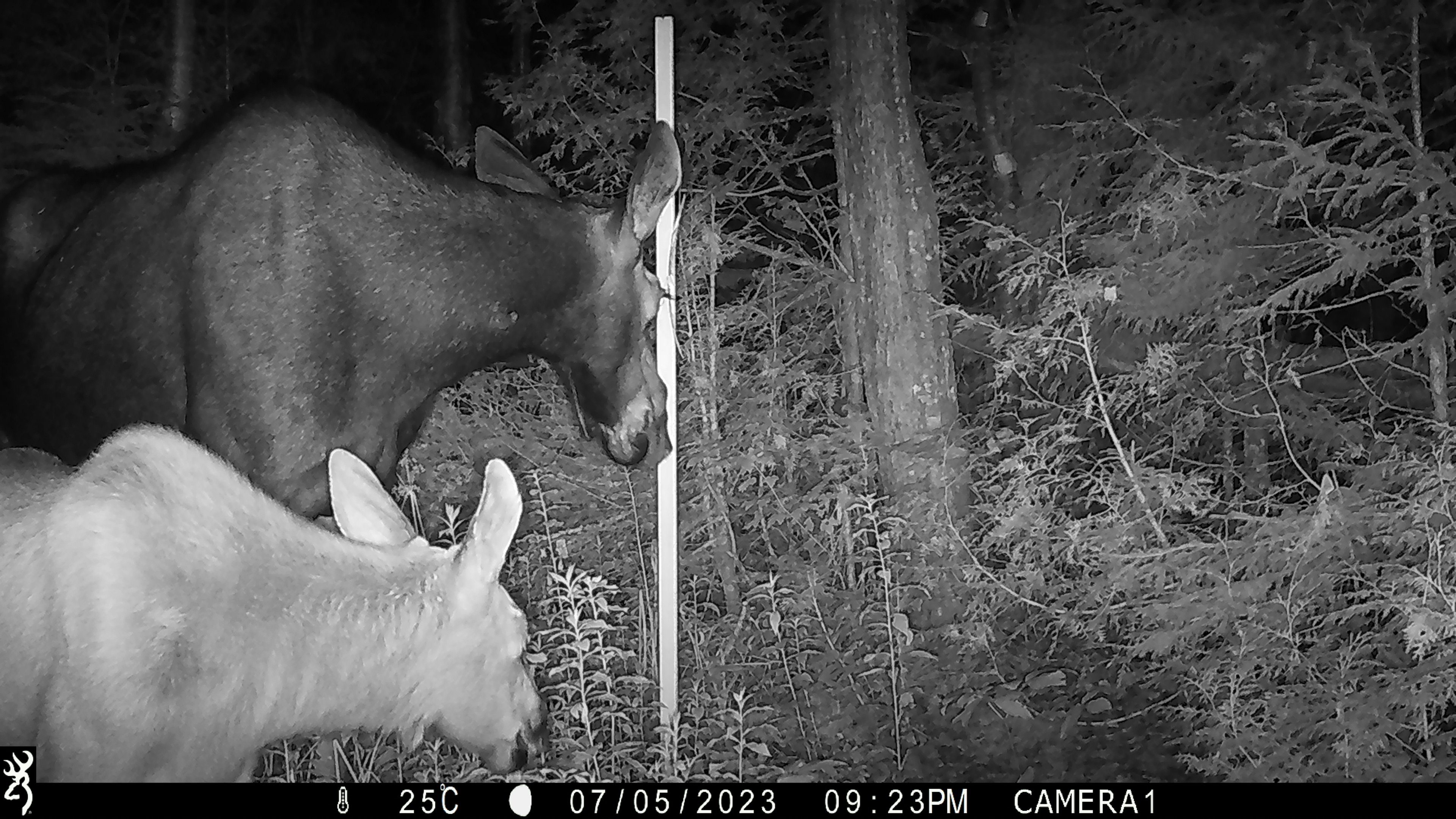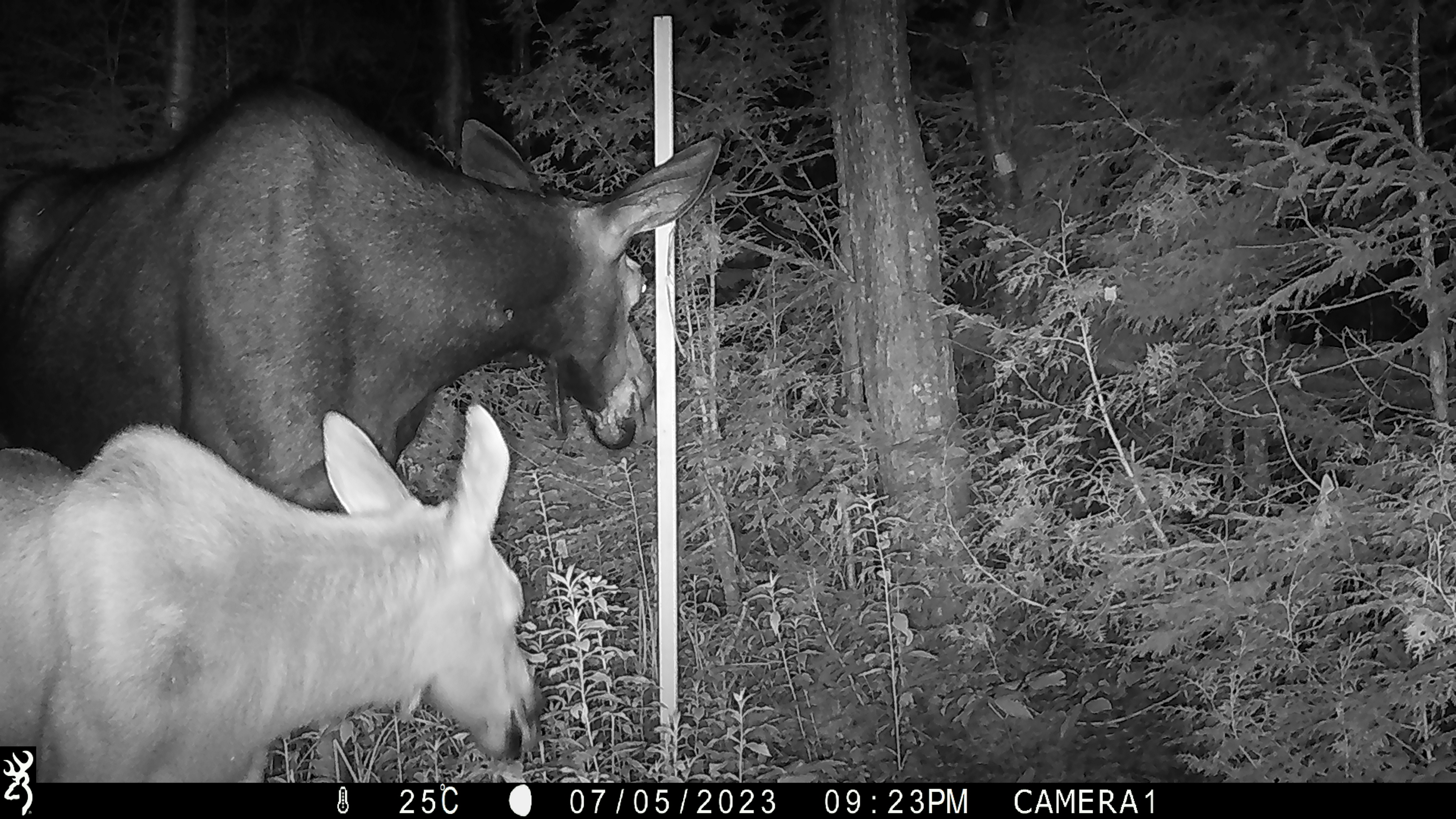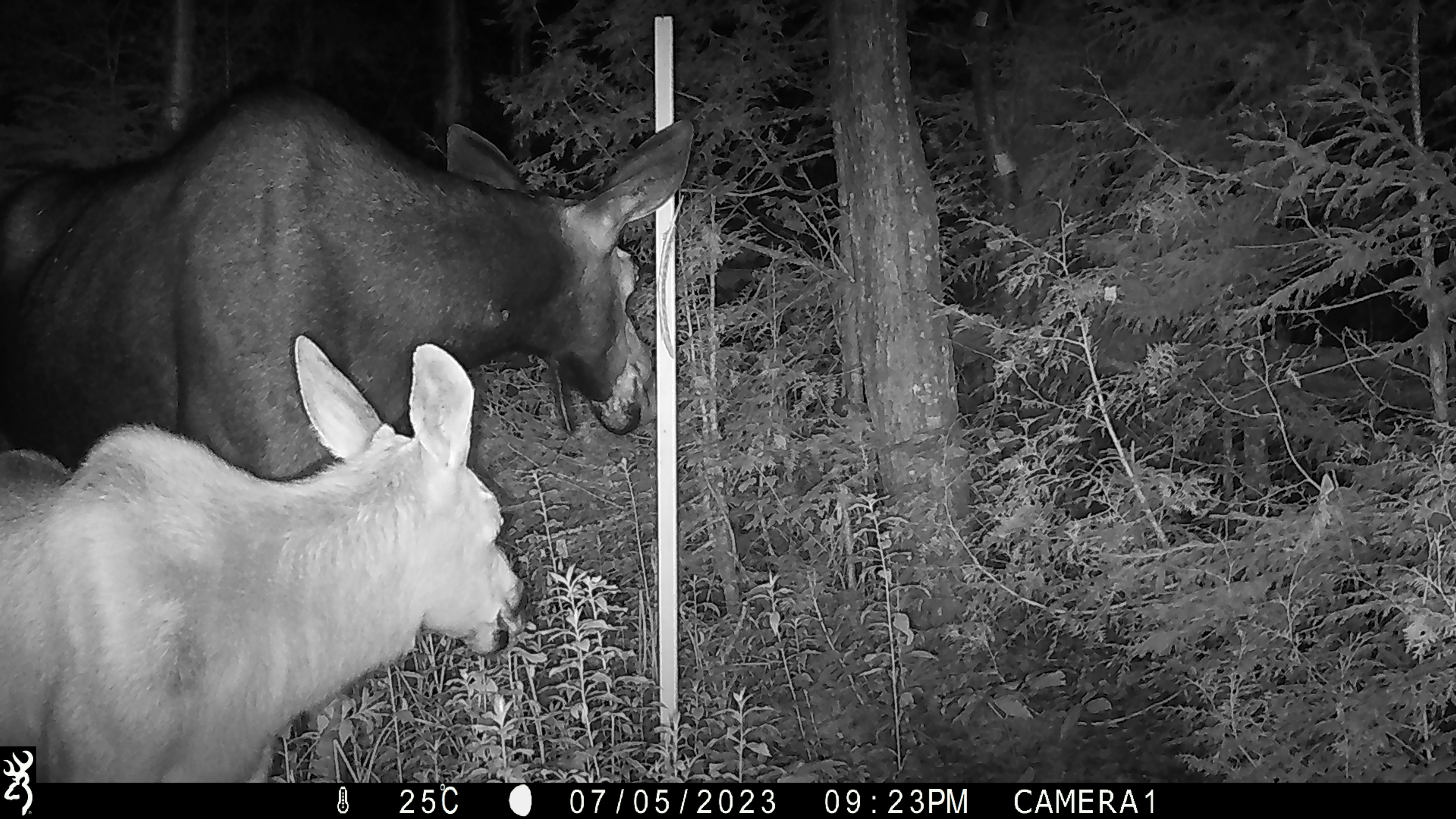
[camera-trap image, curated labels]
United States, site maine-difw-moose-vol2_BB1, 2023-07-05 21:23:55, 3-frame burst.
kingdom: Animalia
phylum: Chordata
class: Mammalia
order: Artiodactyla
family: Cervidae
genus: Alces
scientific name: Alces alces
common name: moose